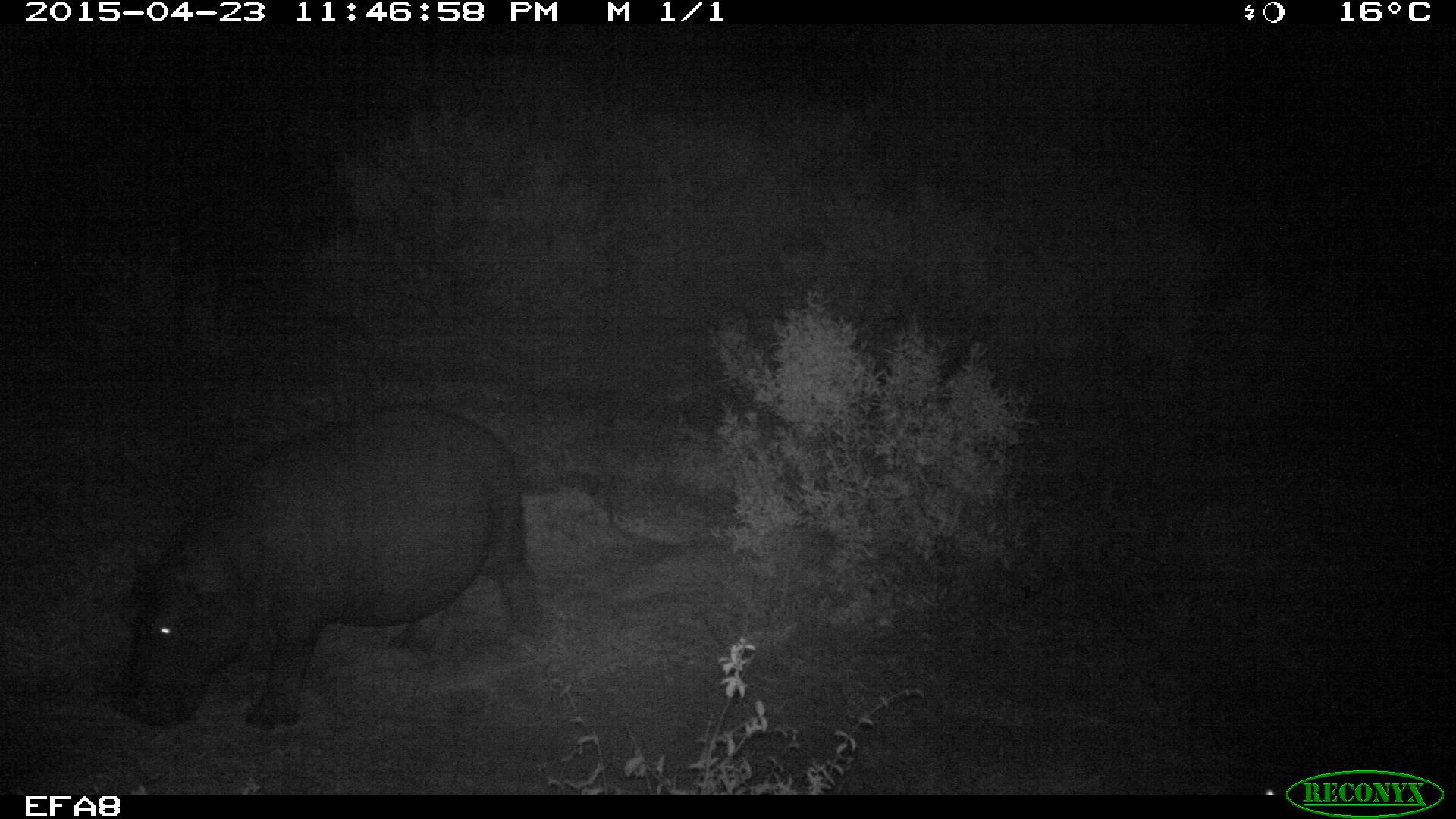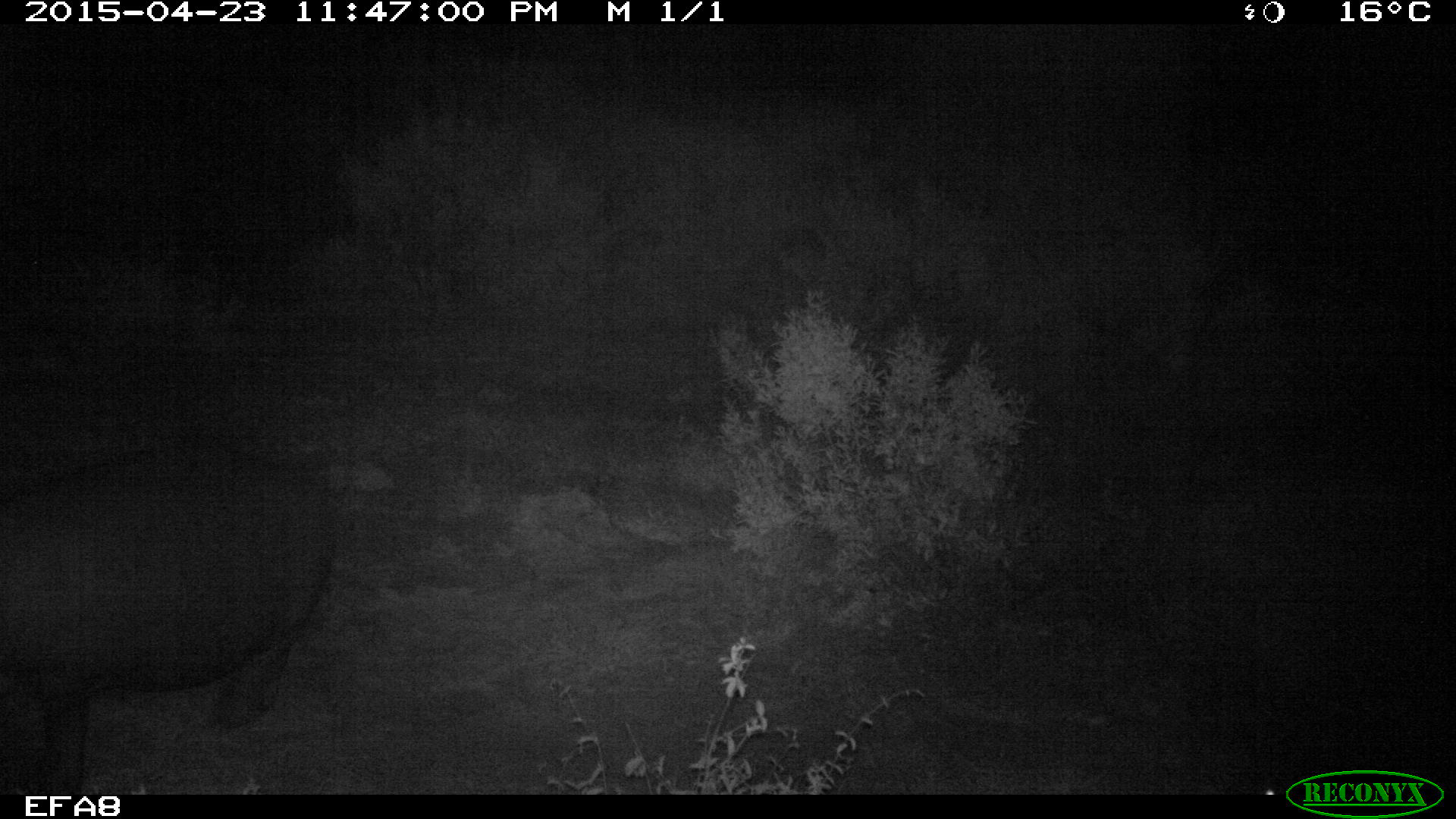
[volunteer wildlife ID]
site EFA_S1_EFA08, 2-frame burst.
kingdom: Animalia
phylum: Chordata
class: Mammalia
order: Artiodactyla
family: Hippopotamidae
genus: Hippopotamus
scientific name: Hippopotamus amphibius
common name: hippopotamus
Hippopotamus (Hippopotamus amphibius), count 1. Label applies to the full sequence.